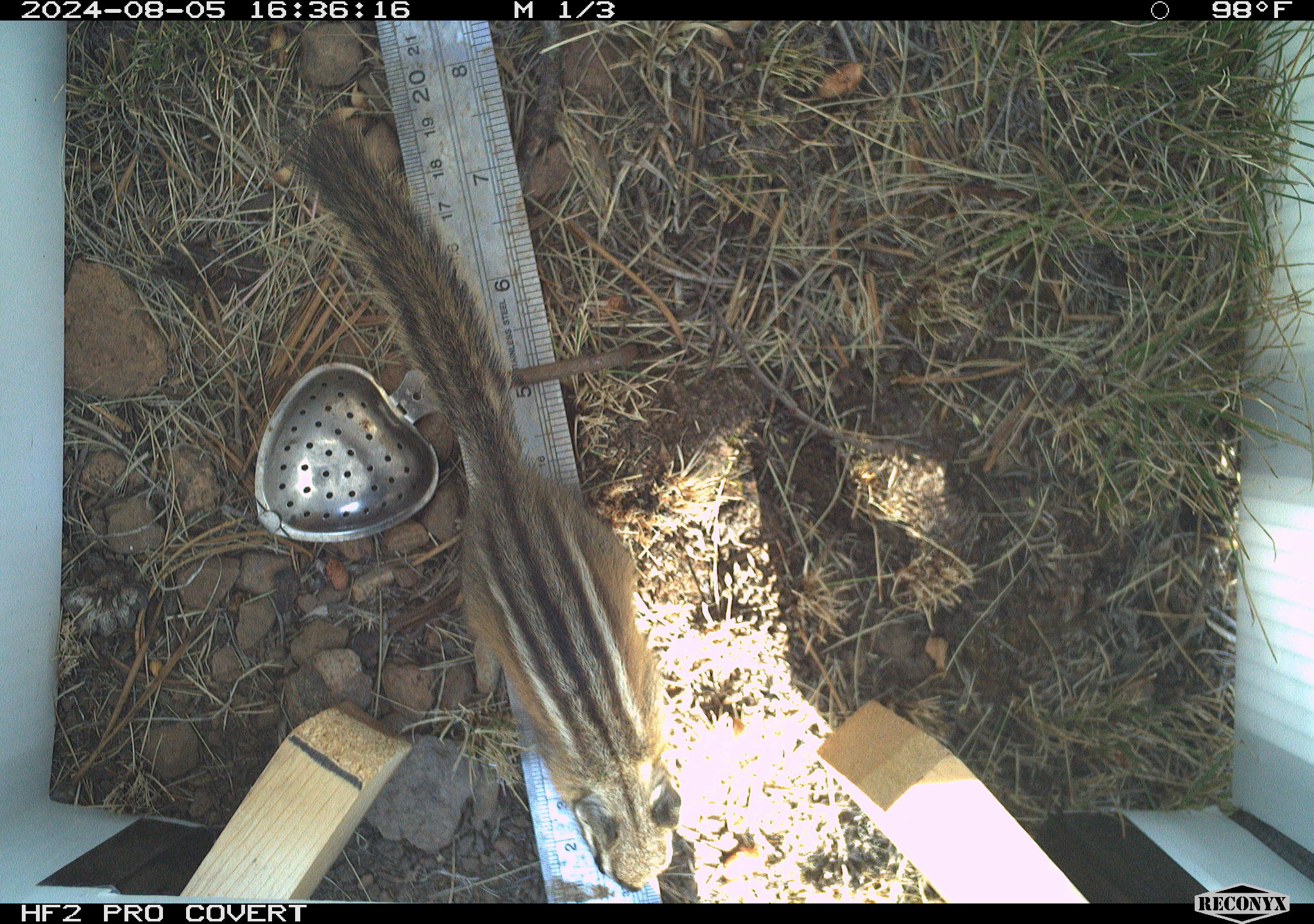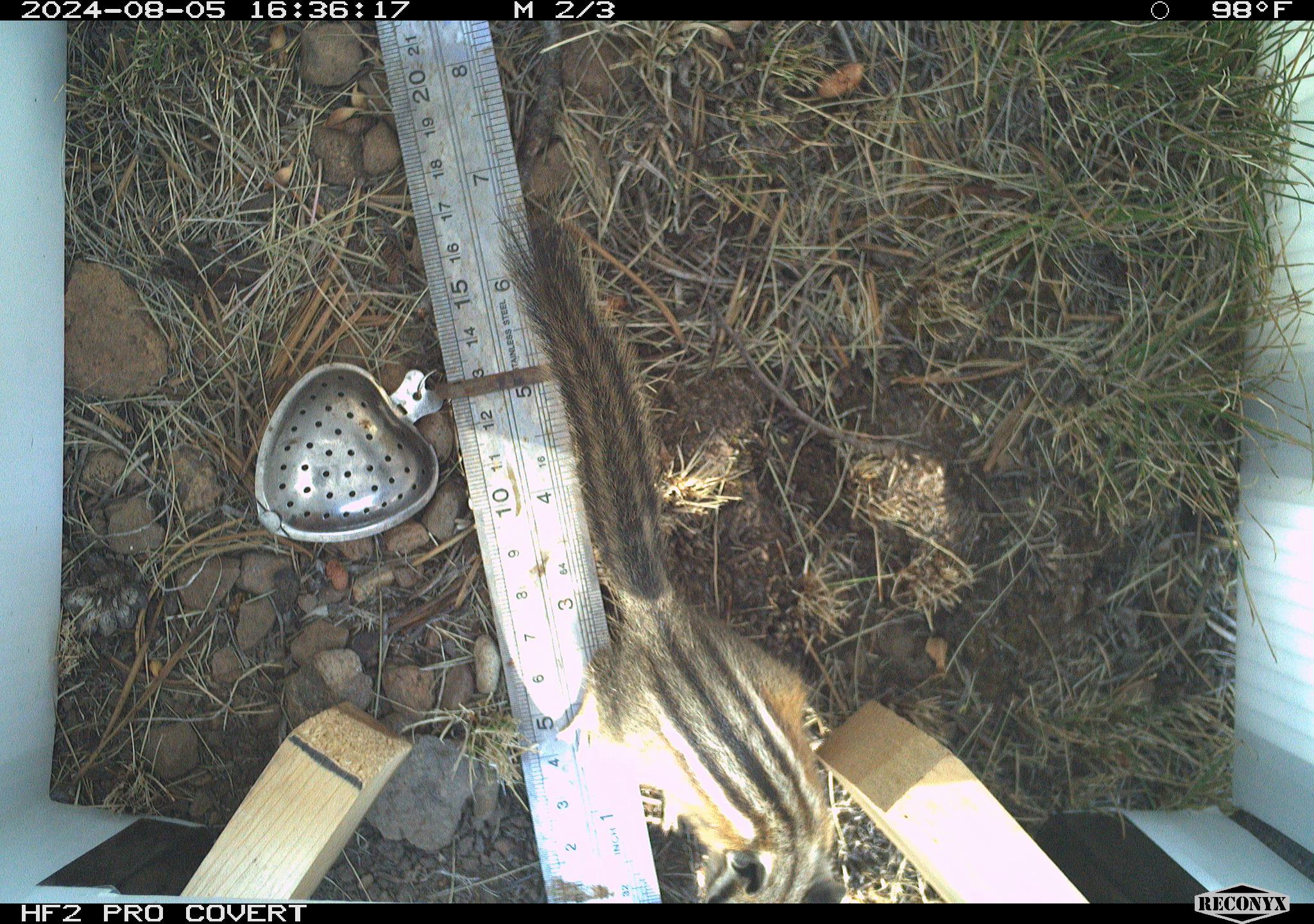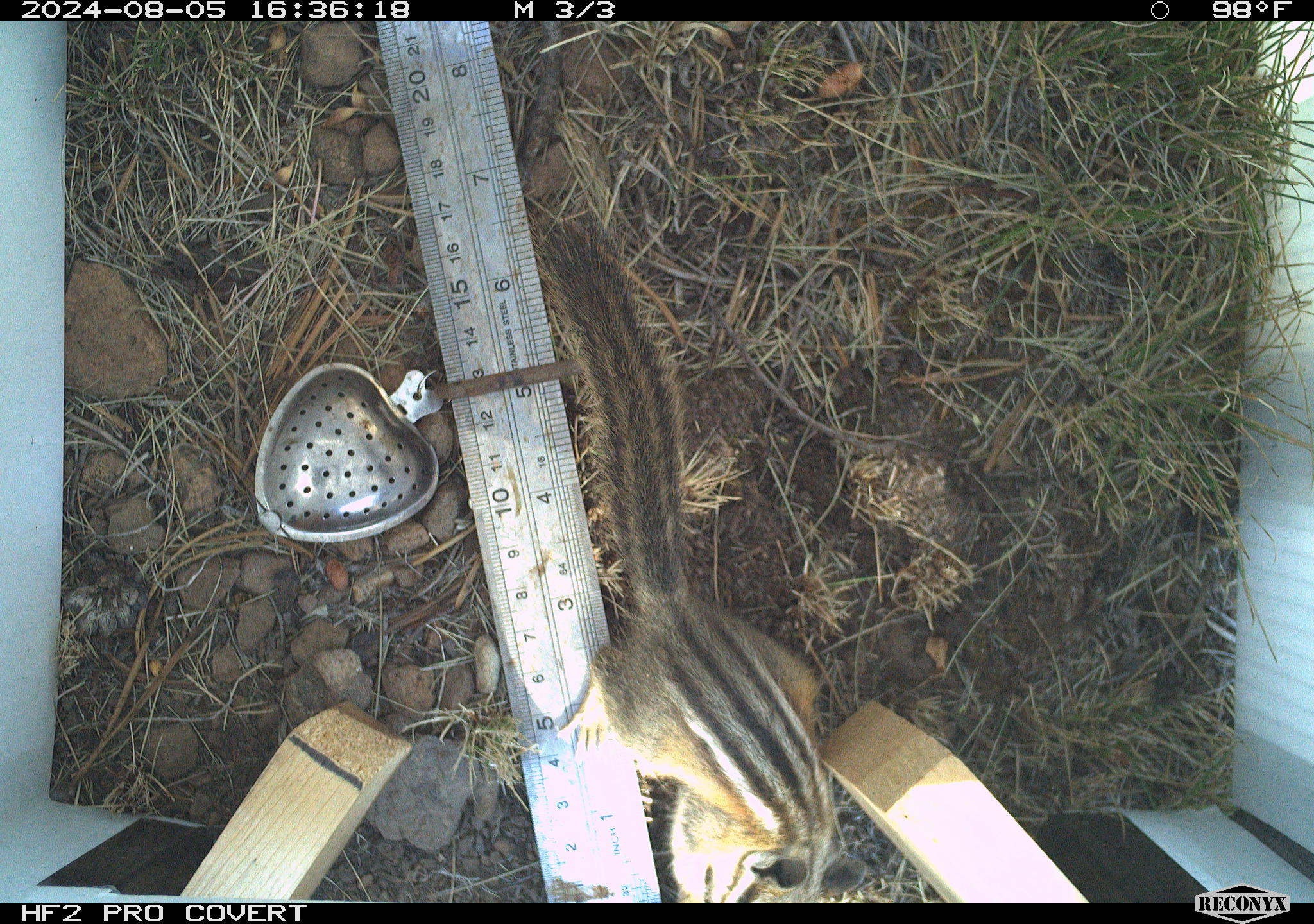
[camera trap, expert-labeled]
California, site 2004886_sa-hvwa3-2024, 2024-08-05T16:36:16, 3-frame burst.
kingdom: Animalia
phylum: Chordata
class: Mammalia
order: Rodentia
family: Sciuridae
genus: Neotamias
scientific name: Neotamias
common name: western chipmunks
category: neotamias species